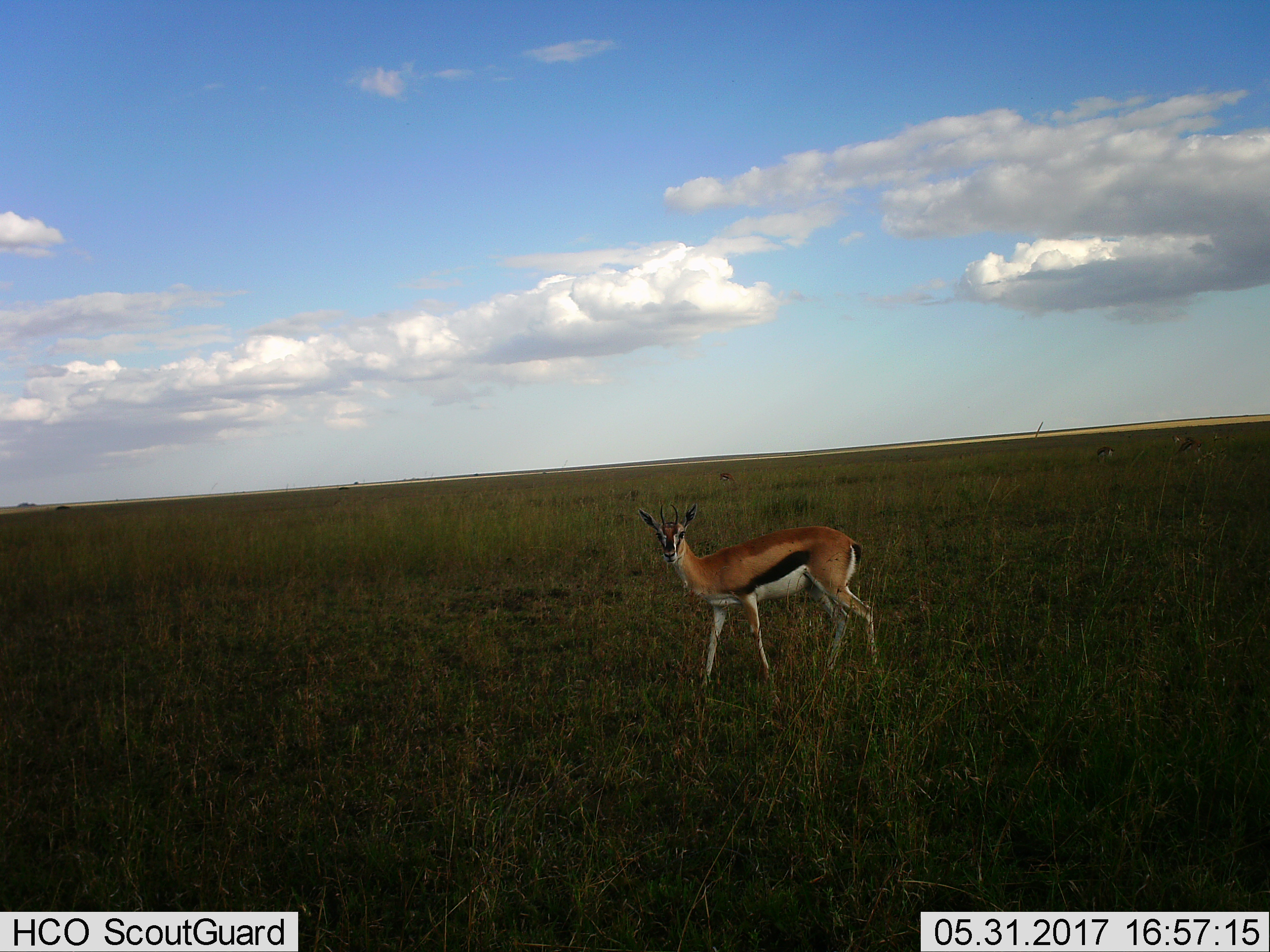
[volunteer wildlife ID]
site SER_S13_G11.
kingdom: Animalia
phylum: Chordata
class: Mammalia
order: Artiodactyla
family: Bovidae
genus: Eudorcas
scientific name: Eudorcas thomsonii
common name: thomson's gazelle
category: gazellethomsons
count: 3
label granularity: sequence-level